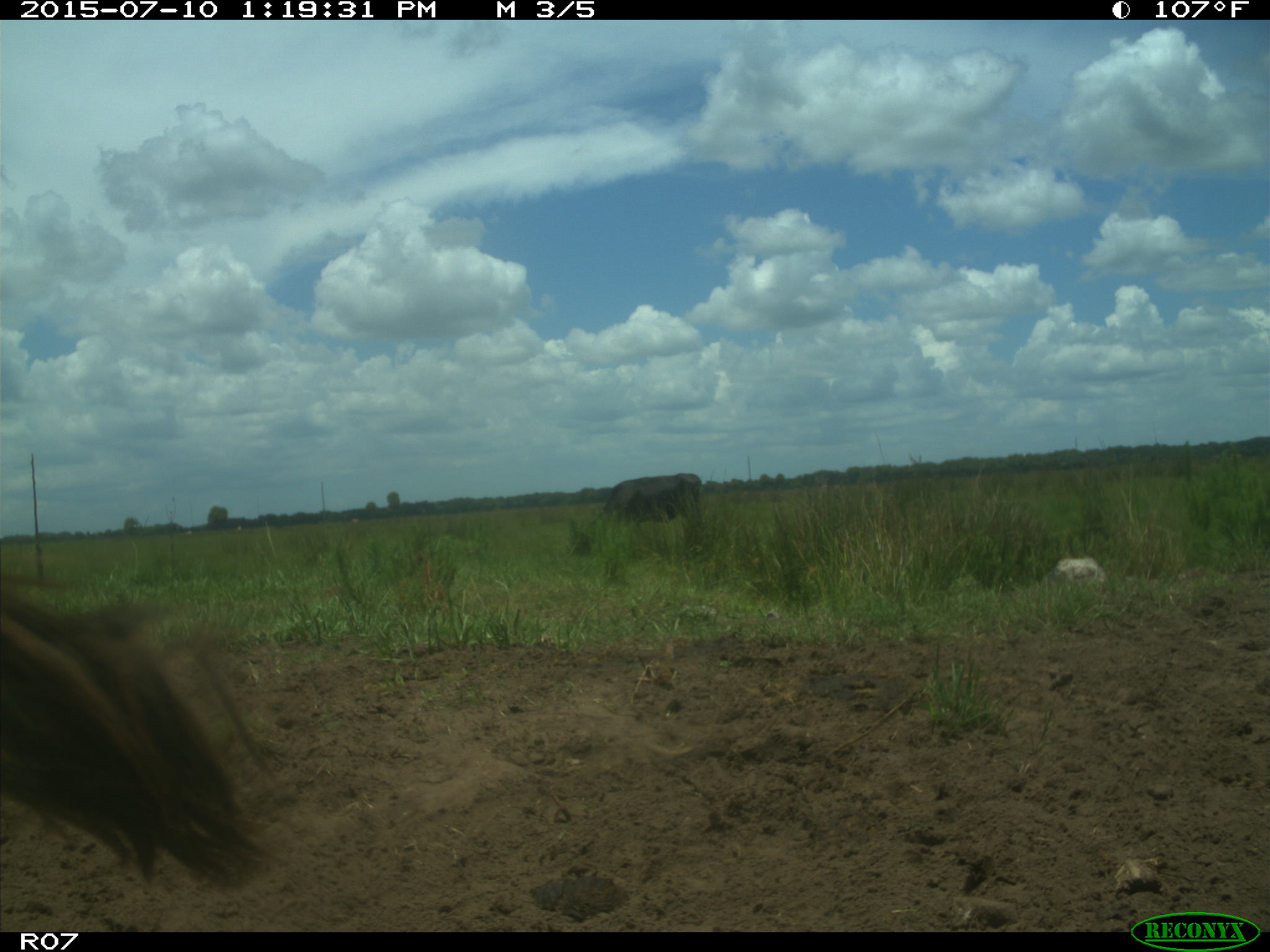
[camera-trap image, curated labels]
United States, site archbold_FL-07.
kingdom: Animalia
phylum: Chordata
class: Mammalia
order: Artiodactyla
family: Bovidae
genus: Bos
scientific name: Bos taurus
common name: domestic cow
Bos taurus (domestic cow).